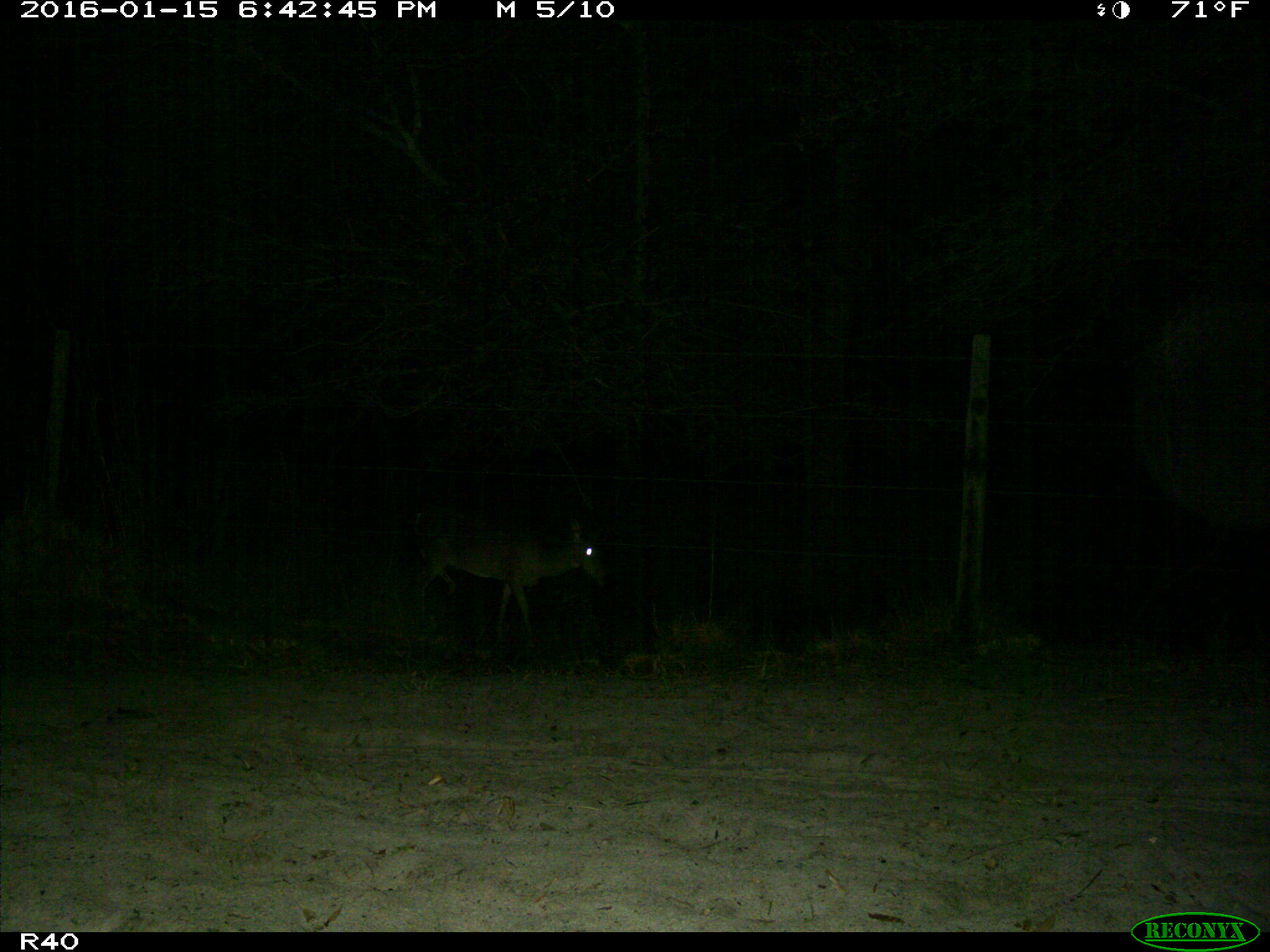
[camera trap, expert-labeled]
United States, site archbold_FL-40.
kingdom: Animalia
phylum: Chordata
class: Mammalia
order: Artiodactyla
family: Cervidae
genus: Odocoileus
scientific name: Odocoileus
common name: deer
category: unidentified deer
Unidentified deer (deer) (Odocoileus).